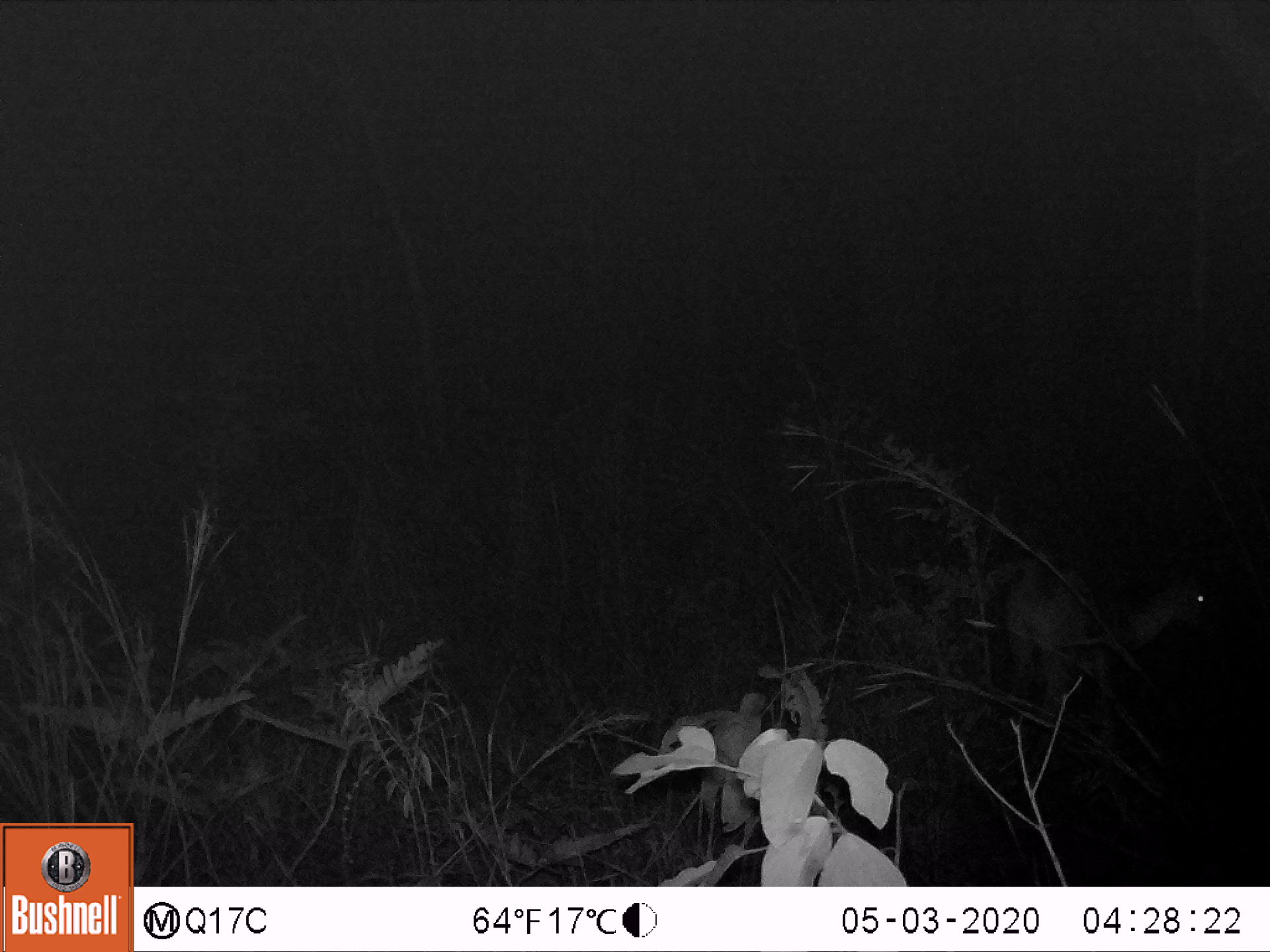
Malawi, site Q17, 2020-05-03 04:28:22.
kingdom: Animalia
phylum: Chordata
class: Mammalia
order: Artiodactyla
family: Bovidae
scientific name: Antilopinae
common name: small antelope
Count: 1.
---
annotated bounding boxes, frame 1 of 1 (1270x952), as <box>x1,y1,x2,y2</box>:
small antelope: <box>979,530,1231,797</box>